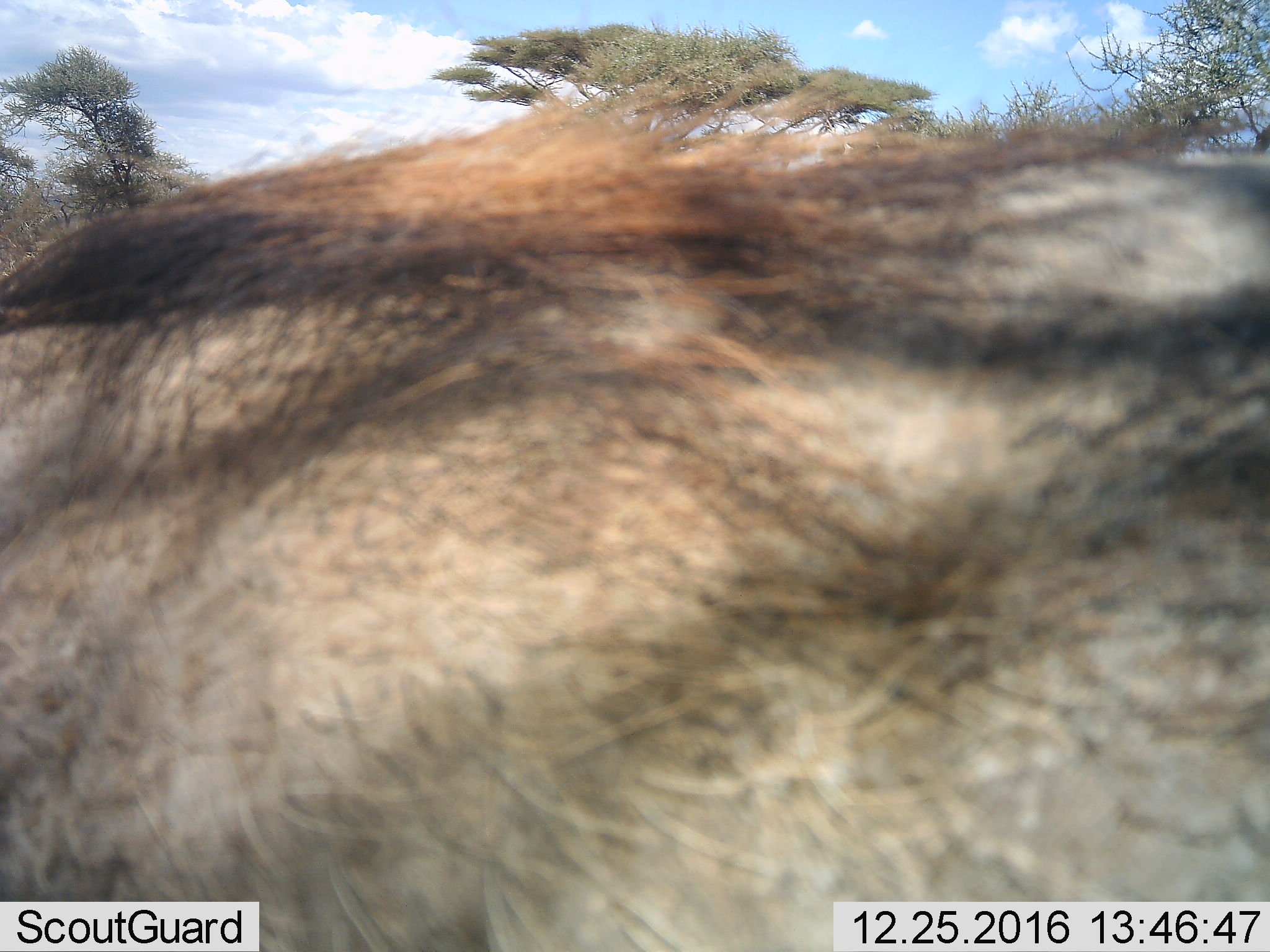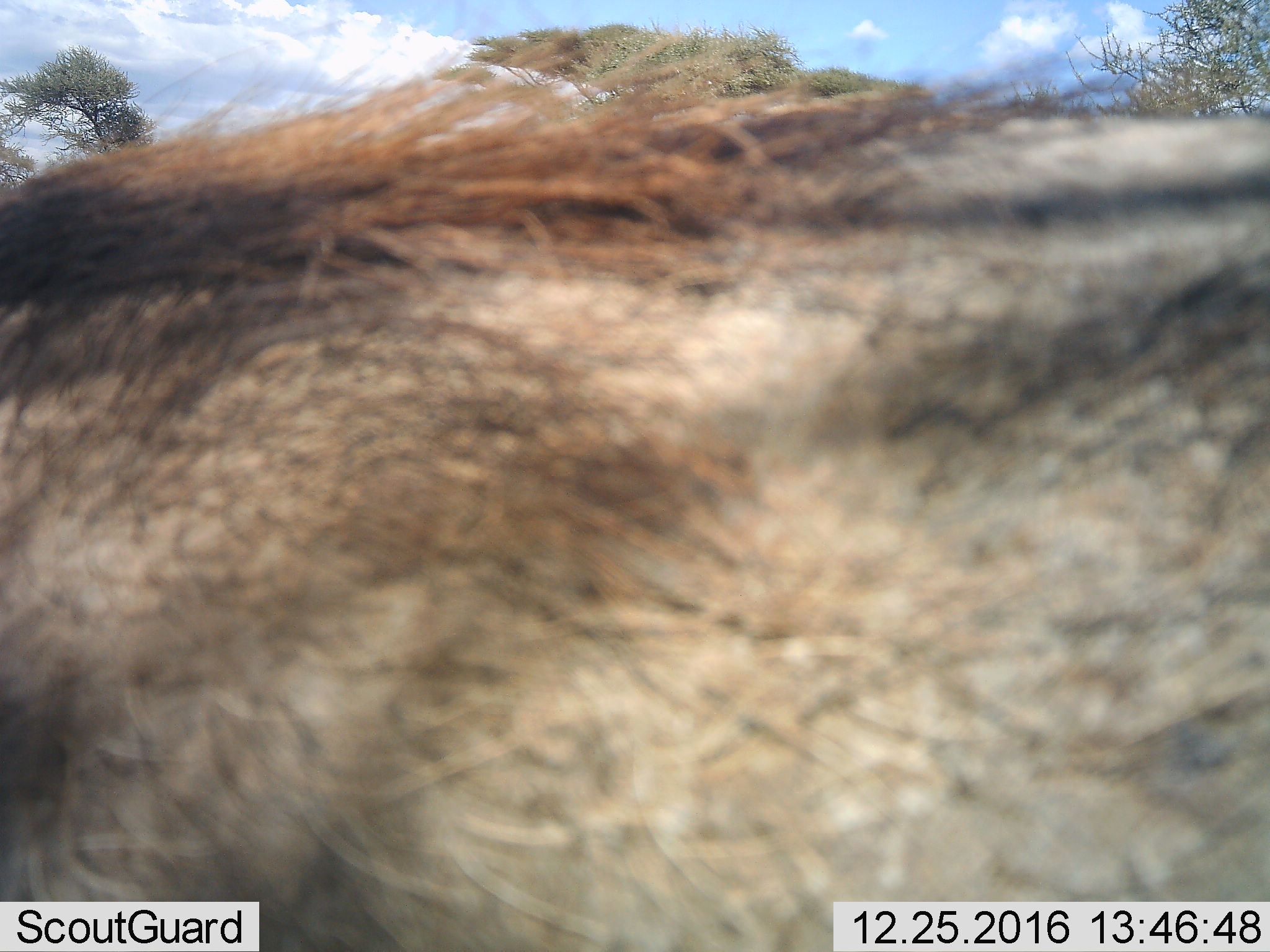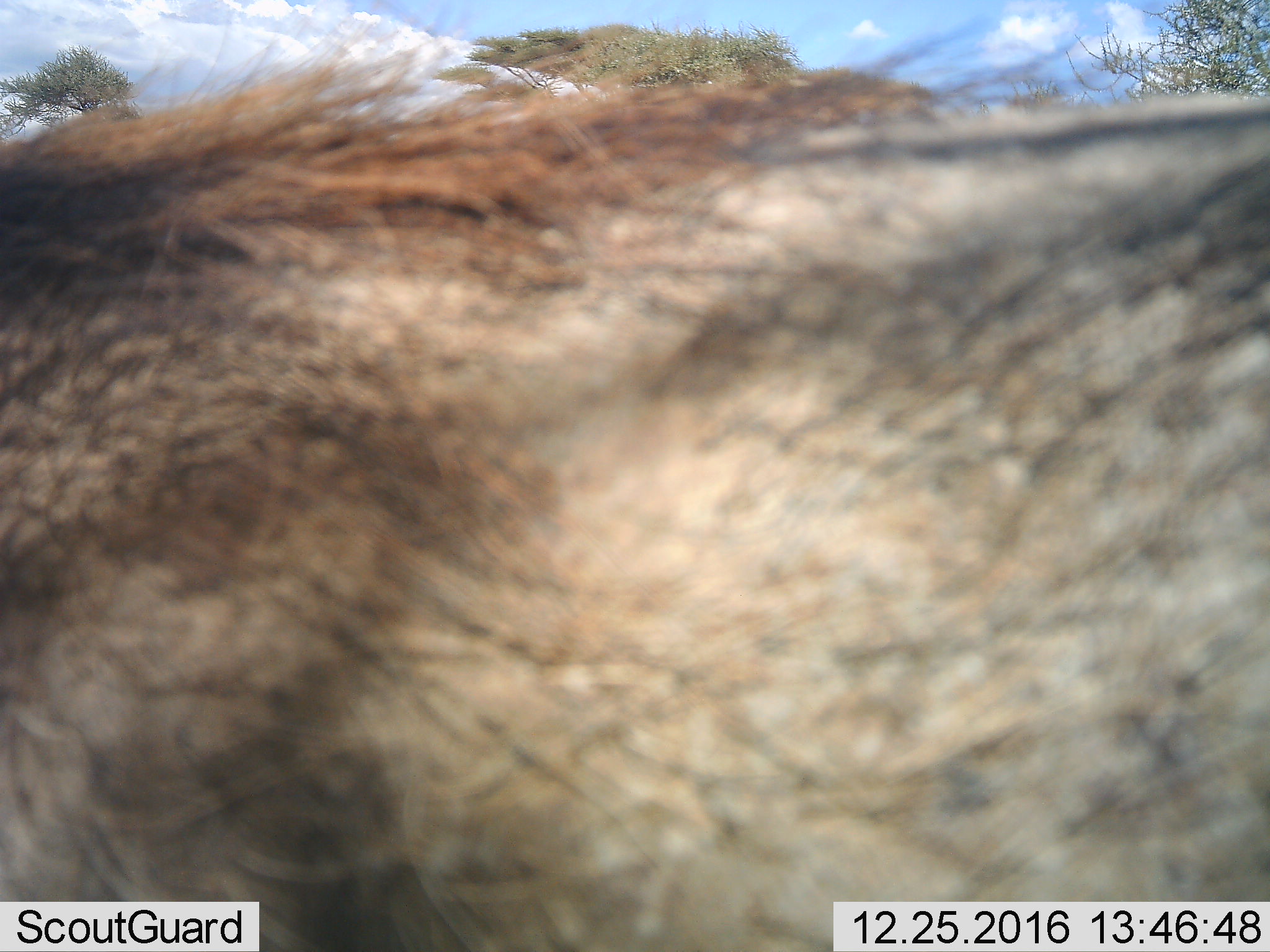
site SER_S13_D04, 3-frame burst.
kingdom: Animalia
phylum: Chordata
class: Mammalia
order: Artiodactyla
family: Suidae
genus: Phacochoerus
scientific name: Phacochoerus africanus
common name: warthog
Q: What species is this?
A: Warthog (Phacochoerus africanus).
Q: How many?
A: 1.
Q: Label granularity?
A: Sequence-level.